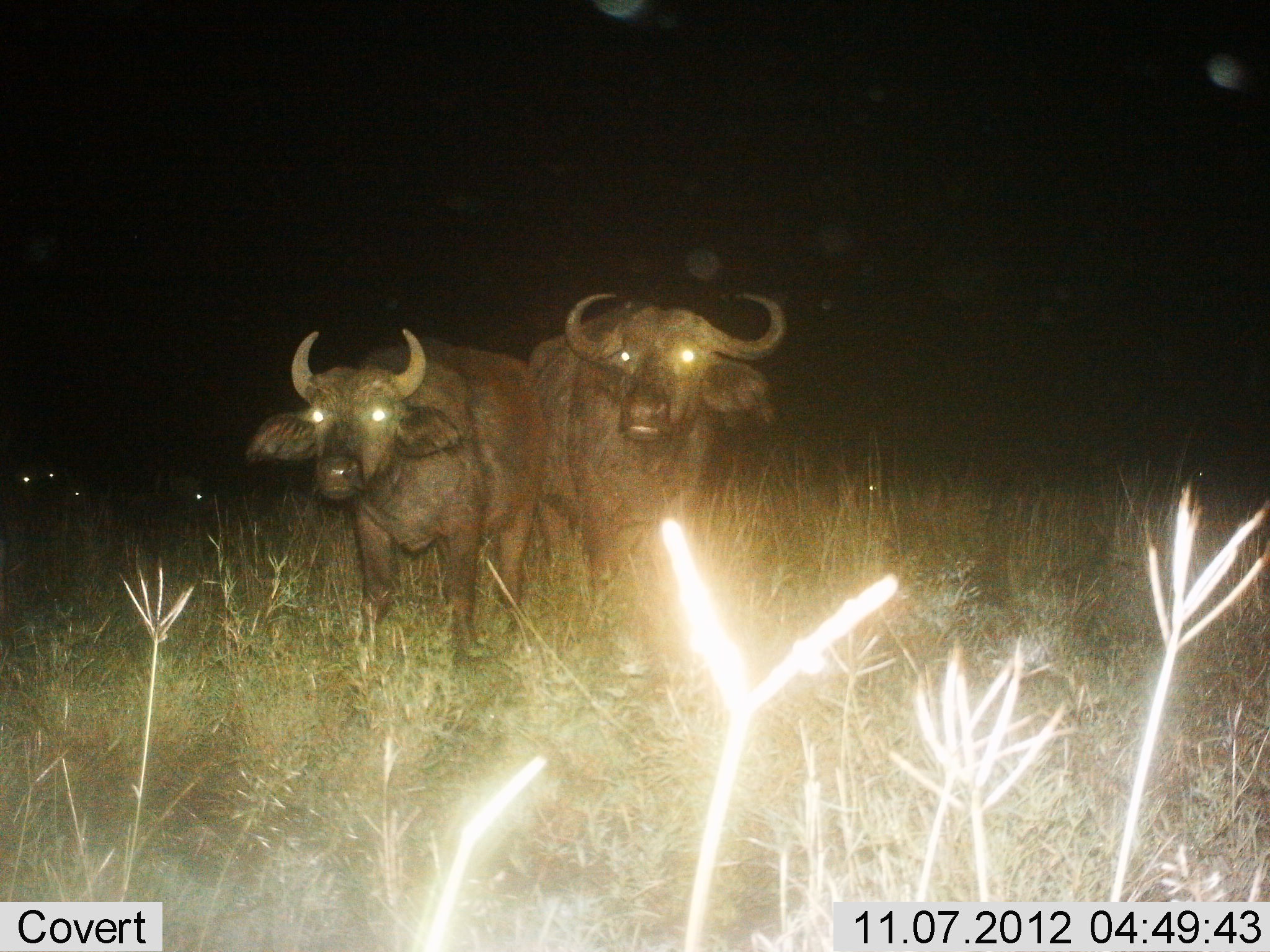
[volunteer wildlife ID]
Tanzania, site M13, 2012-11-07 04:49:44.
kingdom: Animalia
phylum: Chordata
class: Mammalia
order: Artiodactyla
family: Bovidae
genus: Syncerus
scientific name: Syncerus caffer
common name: cape buffalo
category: buffalo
Buffalo (cape buffalo) (Syncerus caffer), count 2. Behavior (volunteer vote fractions): standing 100%, resting 0%, moving 0%, interacting 0%. Young present (vote fraction): 0%. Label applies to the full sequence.